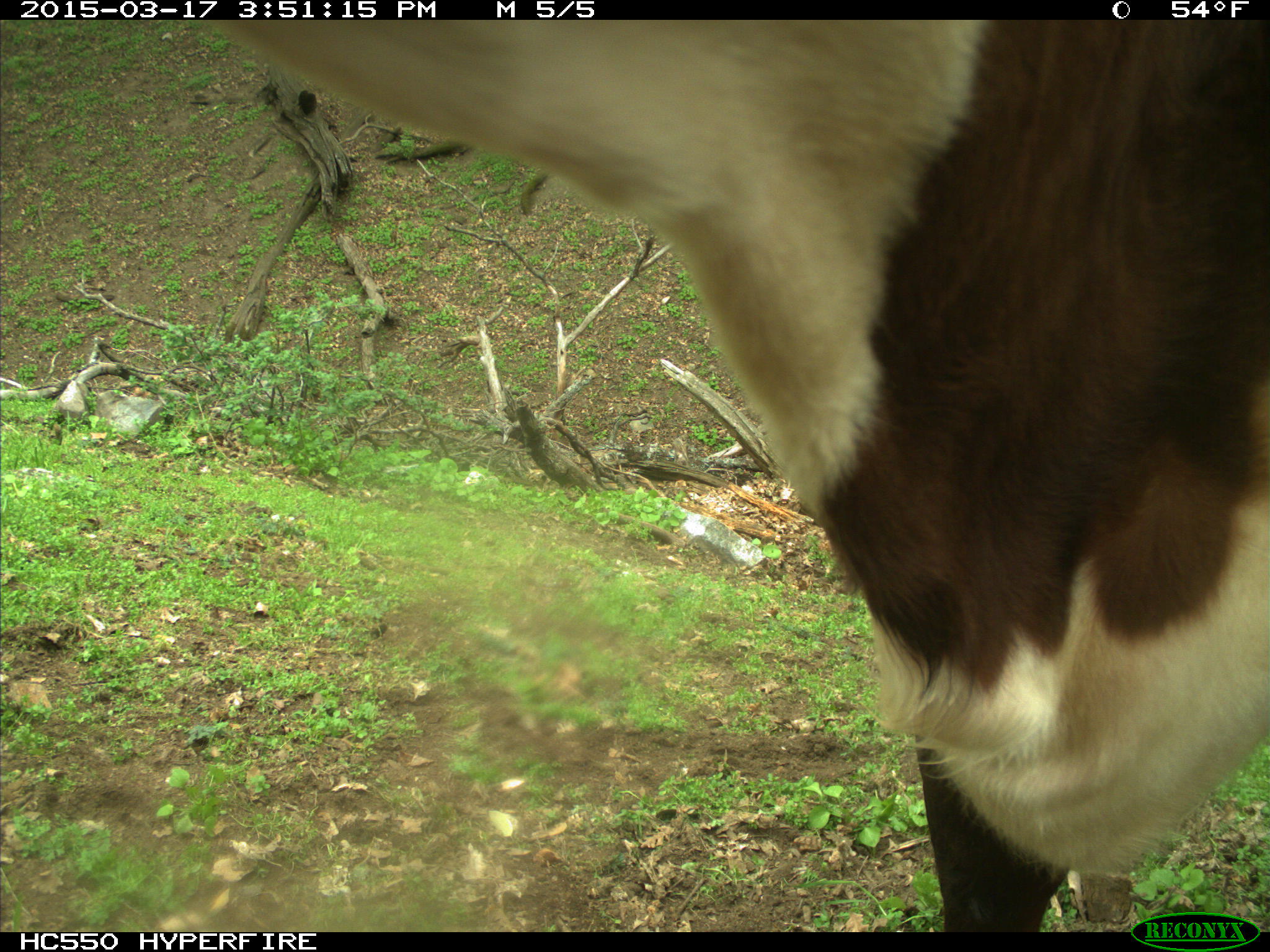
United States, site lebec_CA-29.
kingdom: Animalia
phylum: Chordata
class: Mammalia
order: Artiodactyla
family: Bovidae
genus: Bos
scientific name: Bos taurus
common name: domestic cow